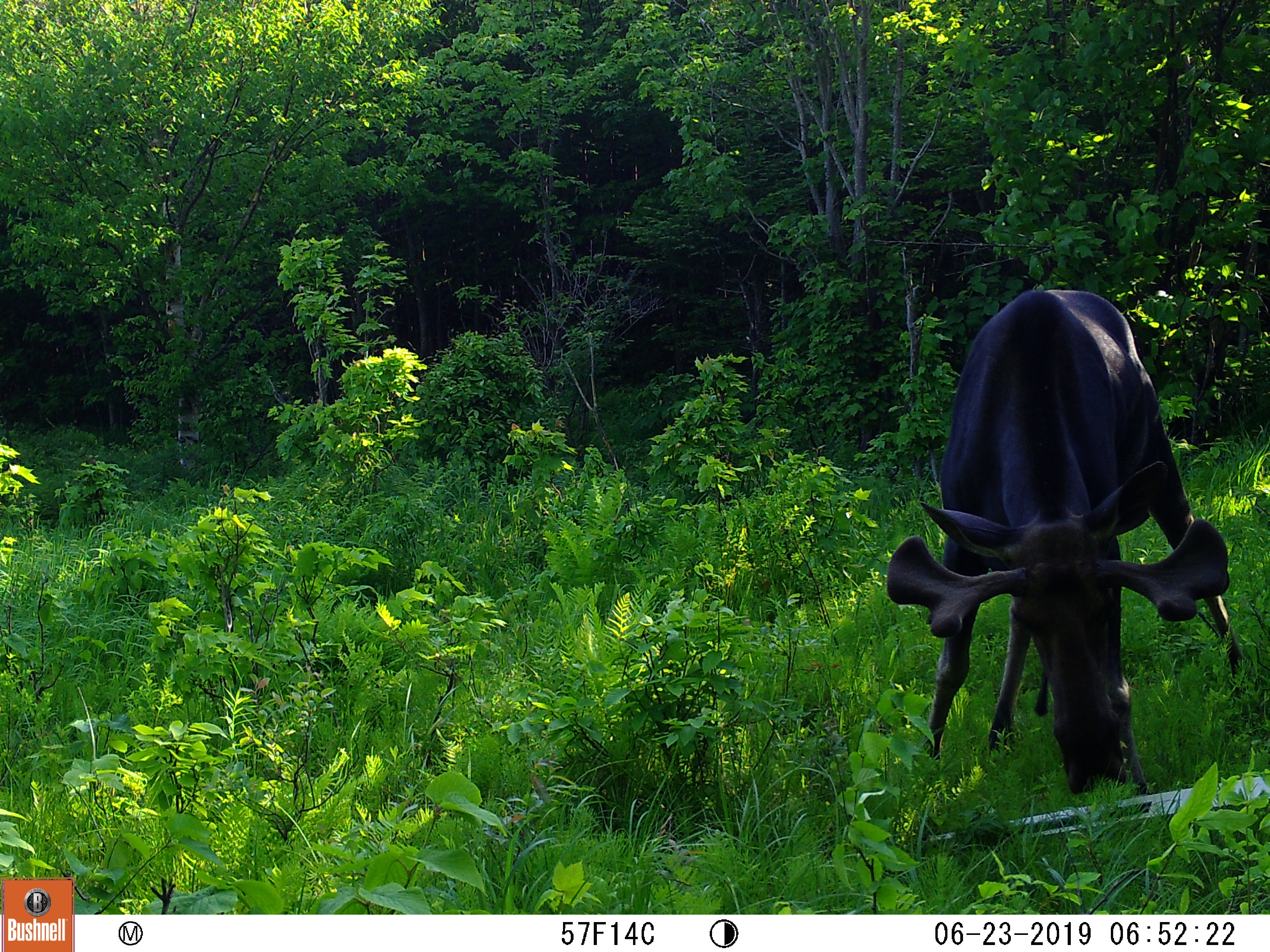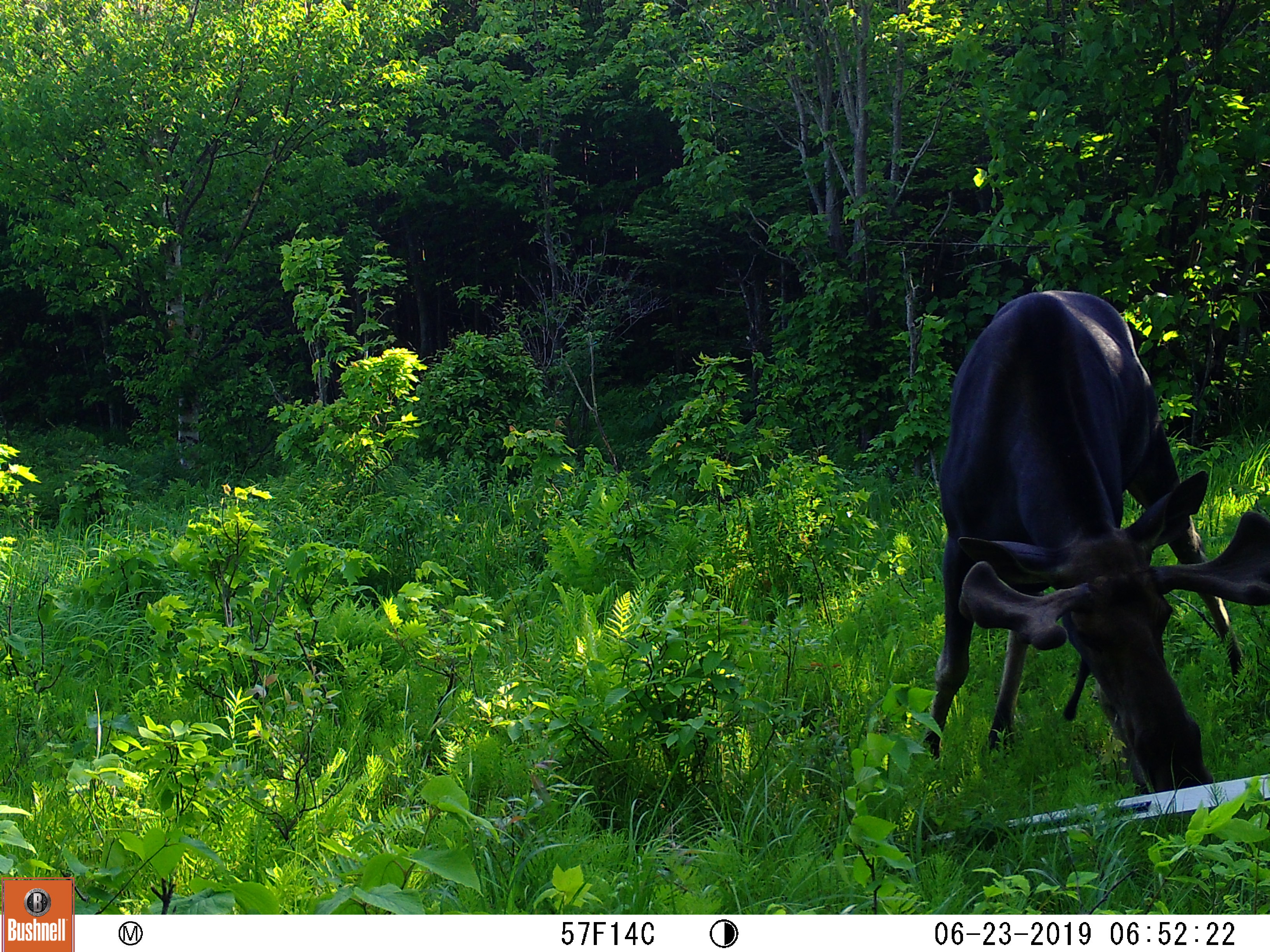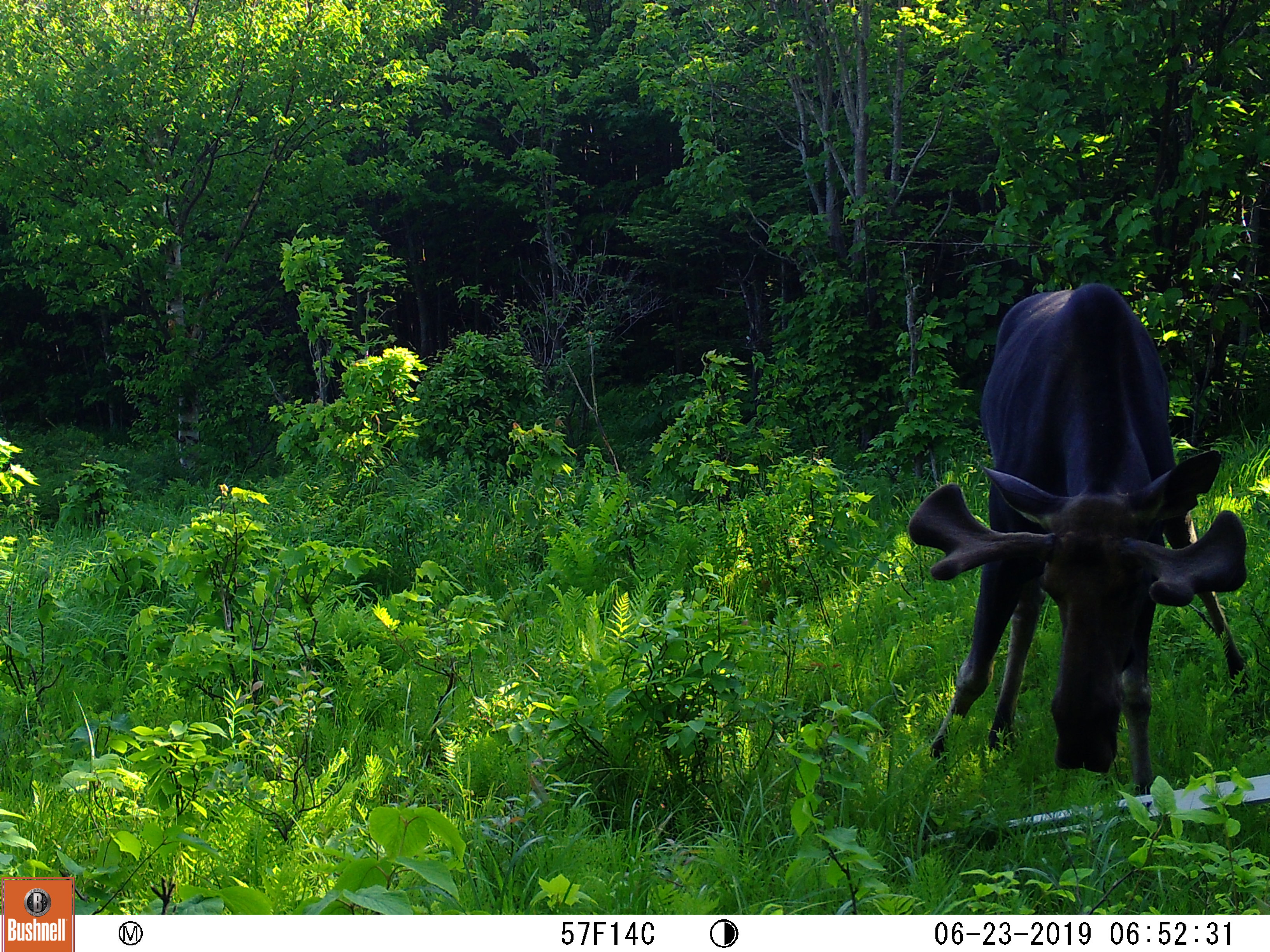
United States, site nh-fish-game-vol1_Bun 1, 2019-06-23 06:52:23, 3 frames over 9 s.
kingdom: Animalia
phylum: Chordata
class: Mammalia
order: Artiodactyla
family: Cervidae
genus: Alces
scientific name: Alces alces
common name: moose